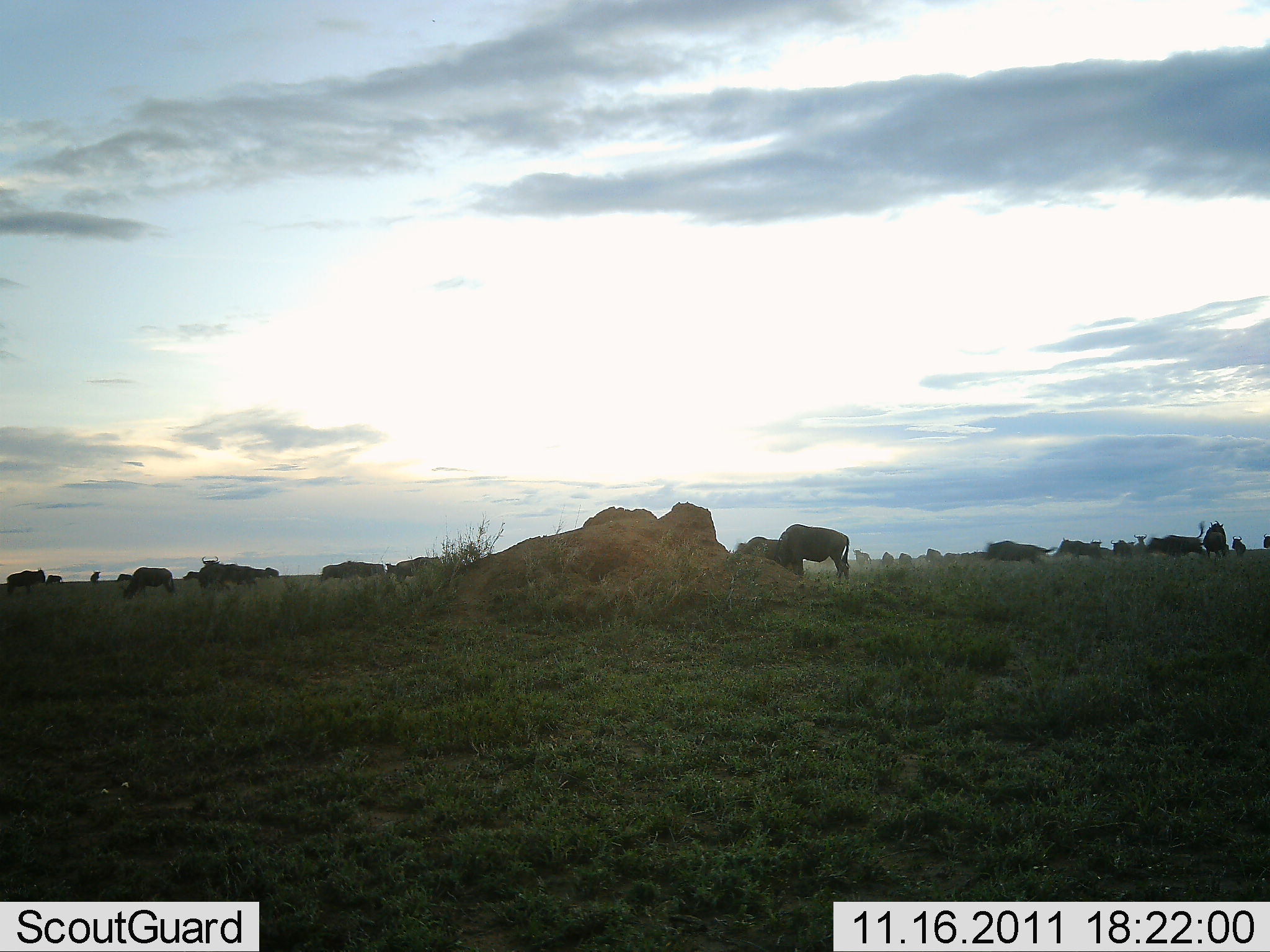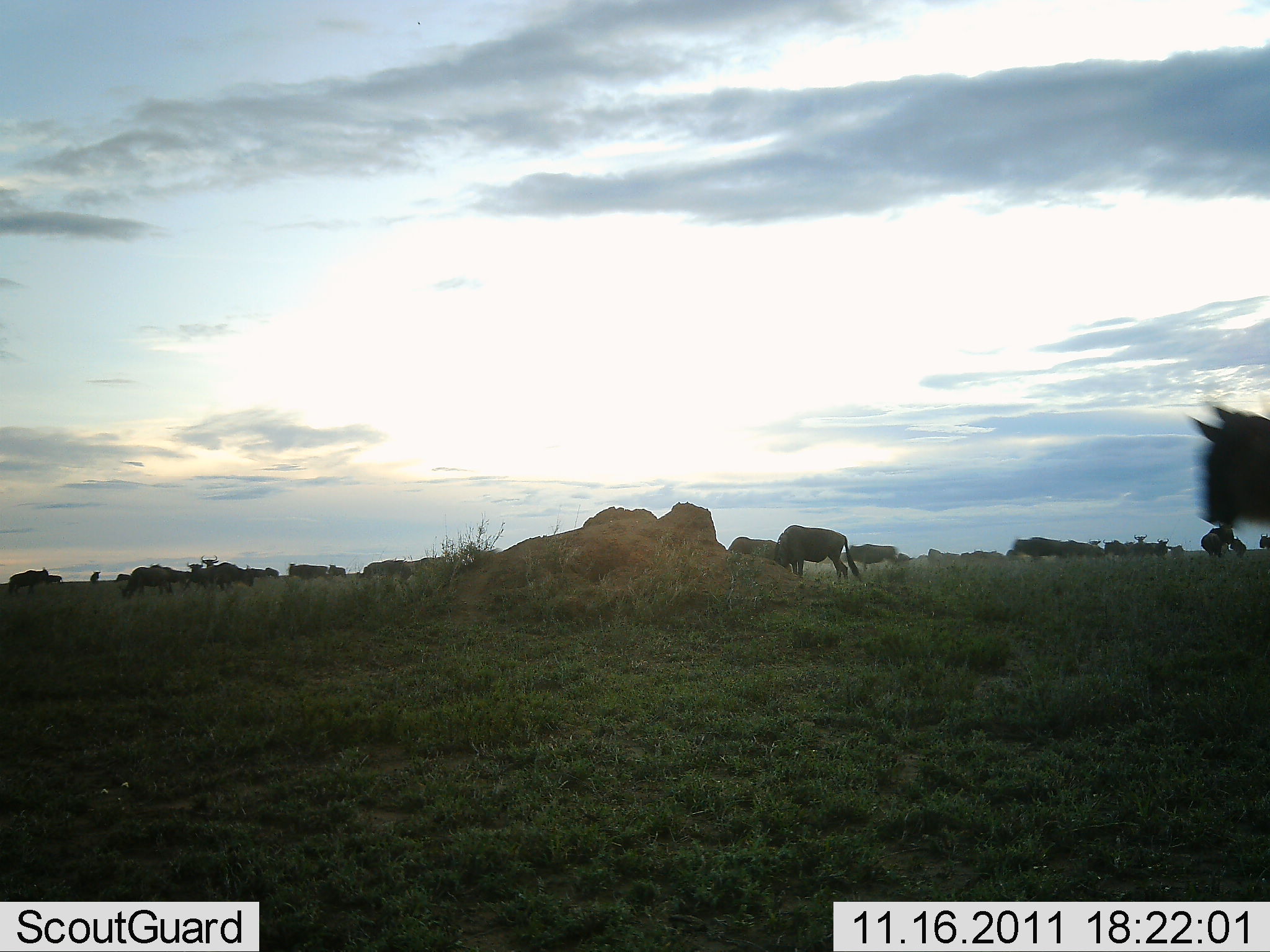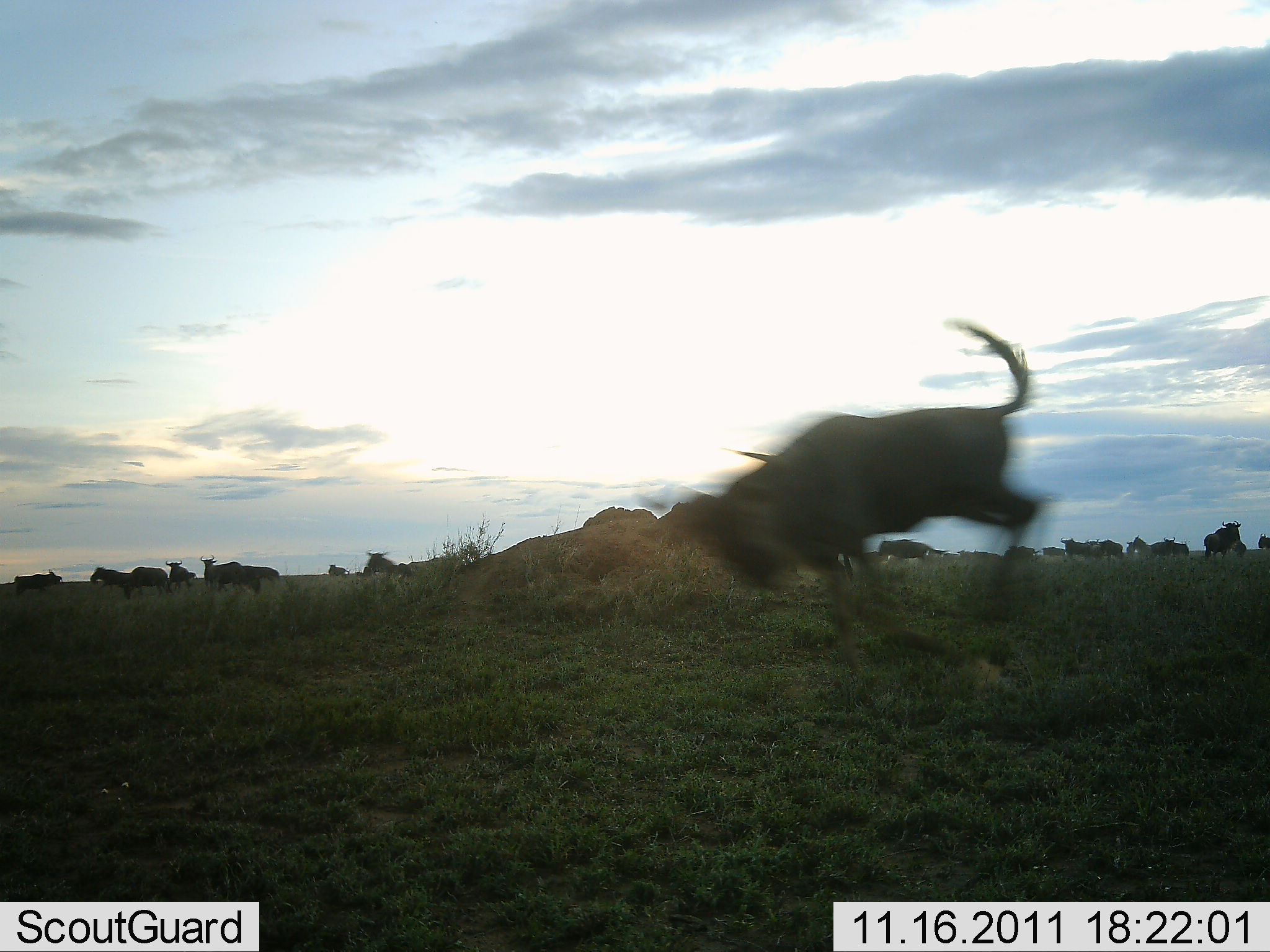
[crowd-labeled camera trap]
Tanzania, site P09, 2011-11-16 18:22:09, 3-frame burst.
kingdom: Animalia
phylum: Chordata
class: Mammalia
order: Artiodactyla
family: Bovidae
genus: Connochaetes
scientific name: Connochaetes taurinus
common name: blue wildebeest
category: wildebeest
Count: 11-50.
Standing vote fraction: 38%.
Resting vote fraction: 0%.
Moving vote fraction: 92%.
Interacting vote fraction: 8%.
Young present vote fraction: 15%.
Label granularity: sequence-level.